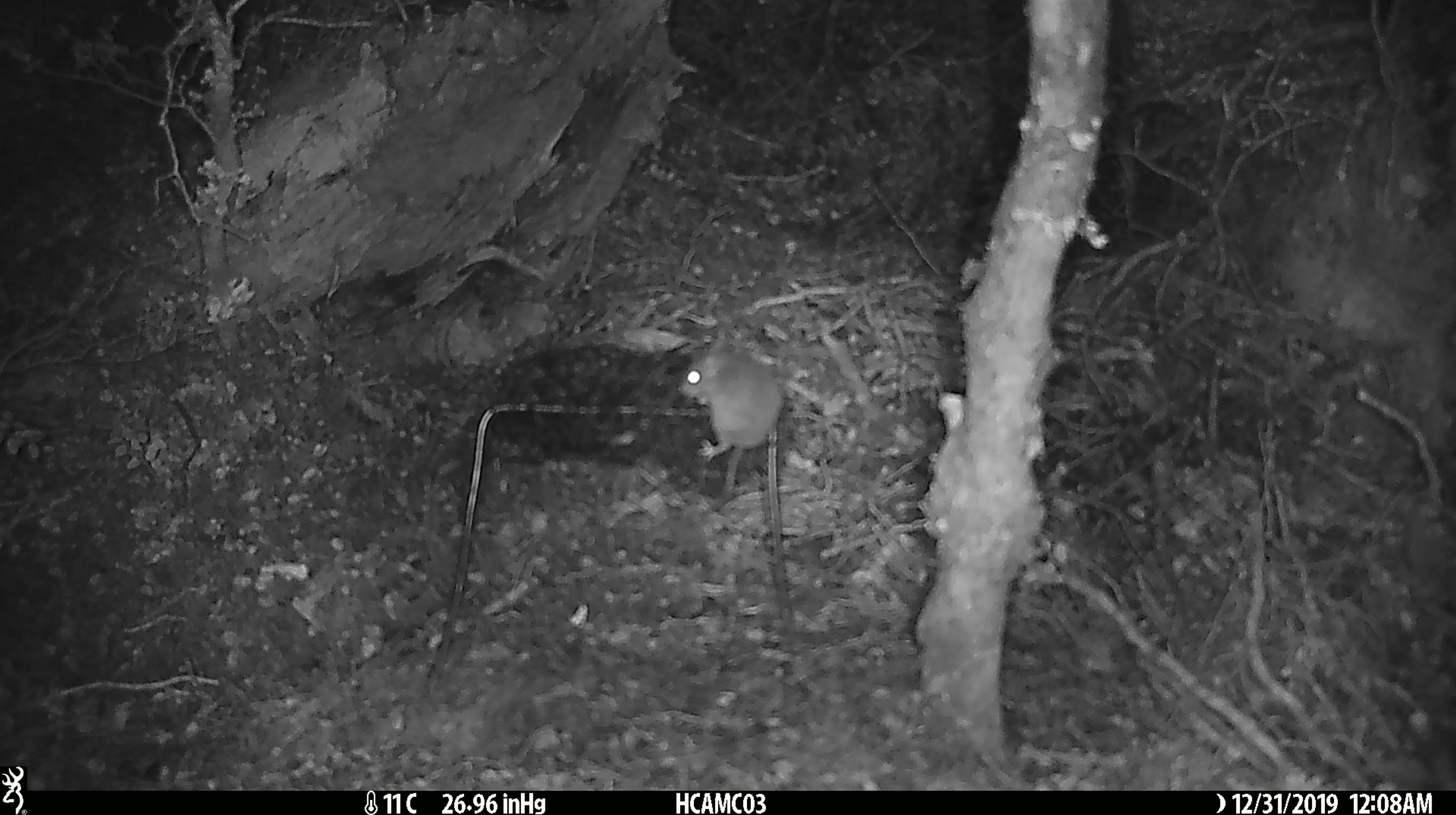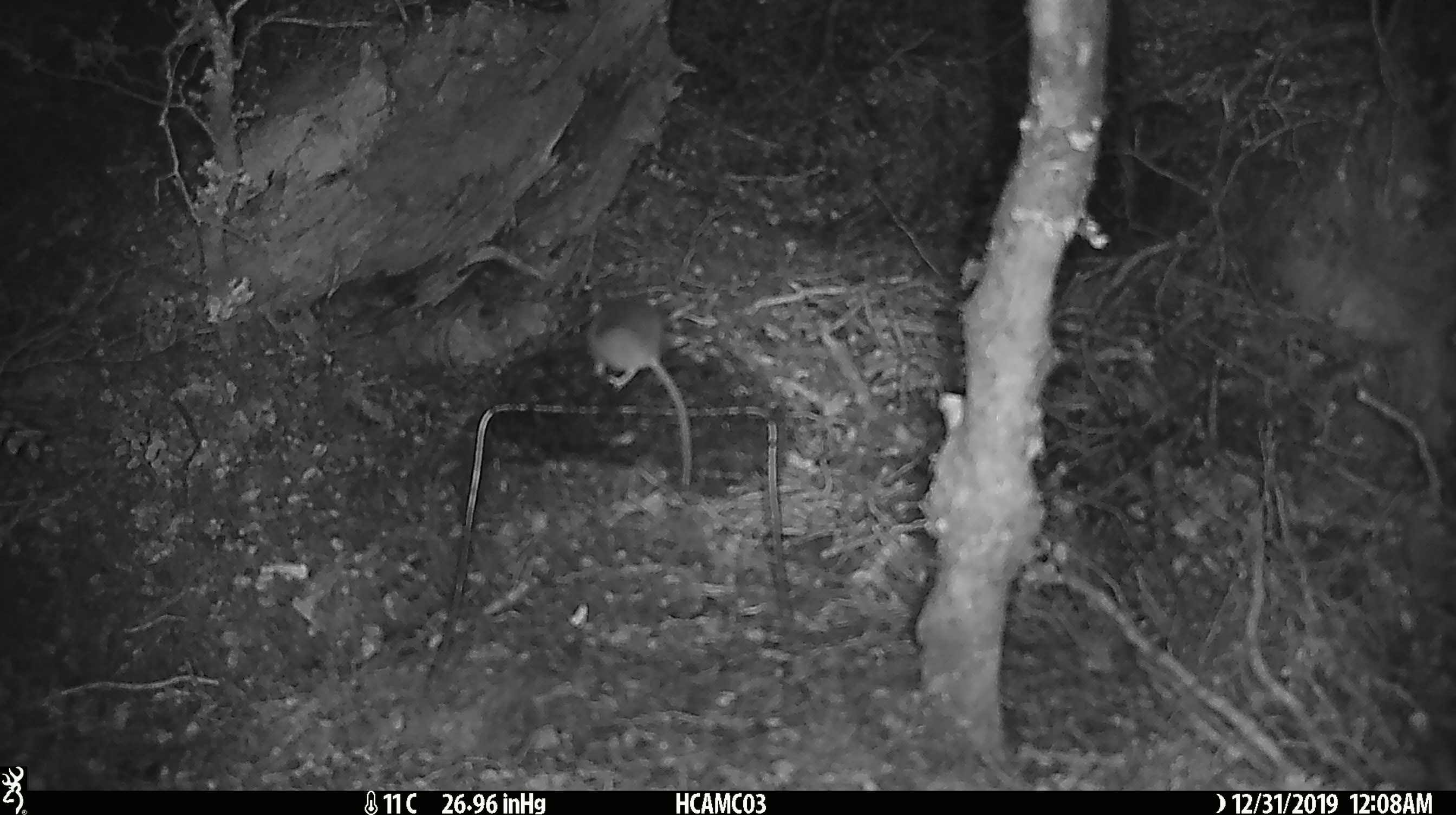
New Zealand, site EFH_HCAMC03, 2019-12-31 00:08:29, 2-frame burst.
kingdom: Animalia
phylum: Chordata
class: Mammalia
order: Rodentia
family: Muridae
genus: Mus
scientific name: Mus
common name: mouse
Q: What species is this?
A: Mouse (Mus).